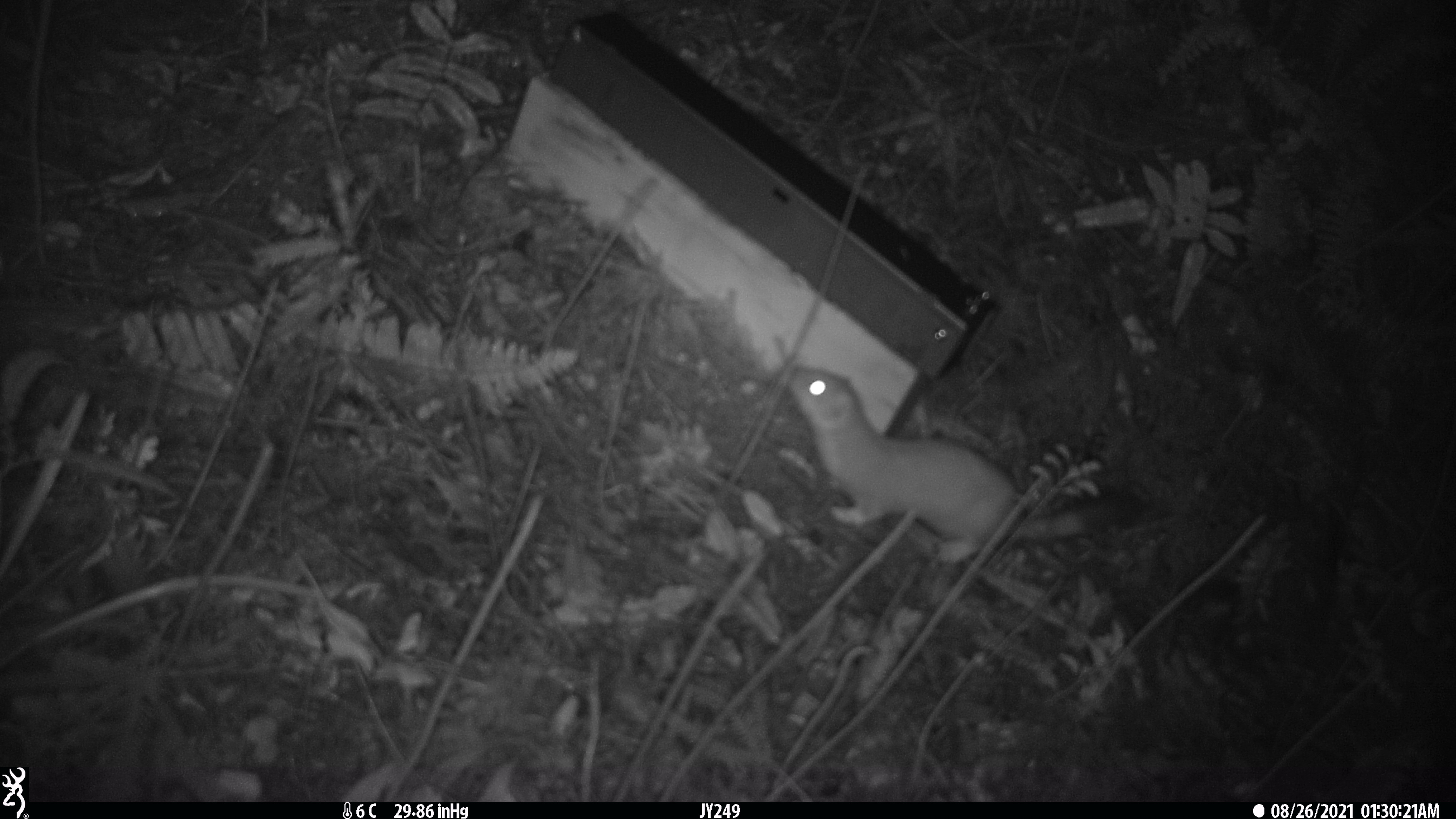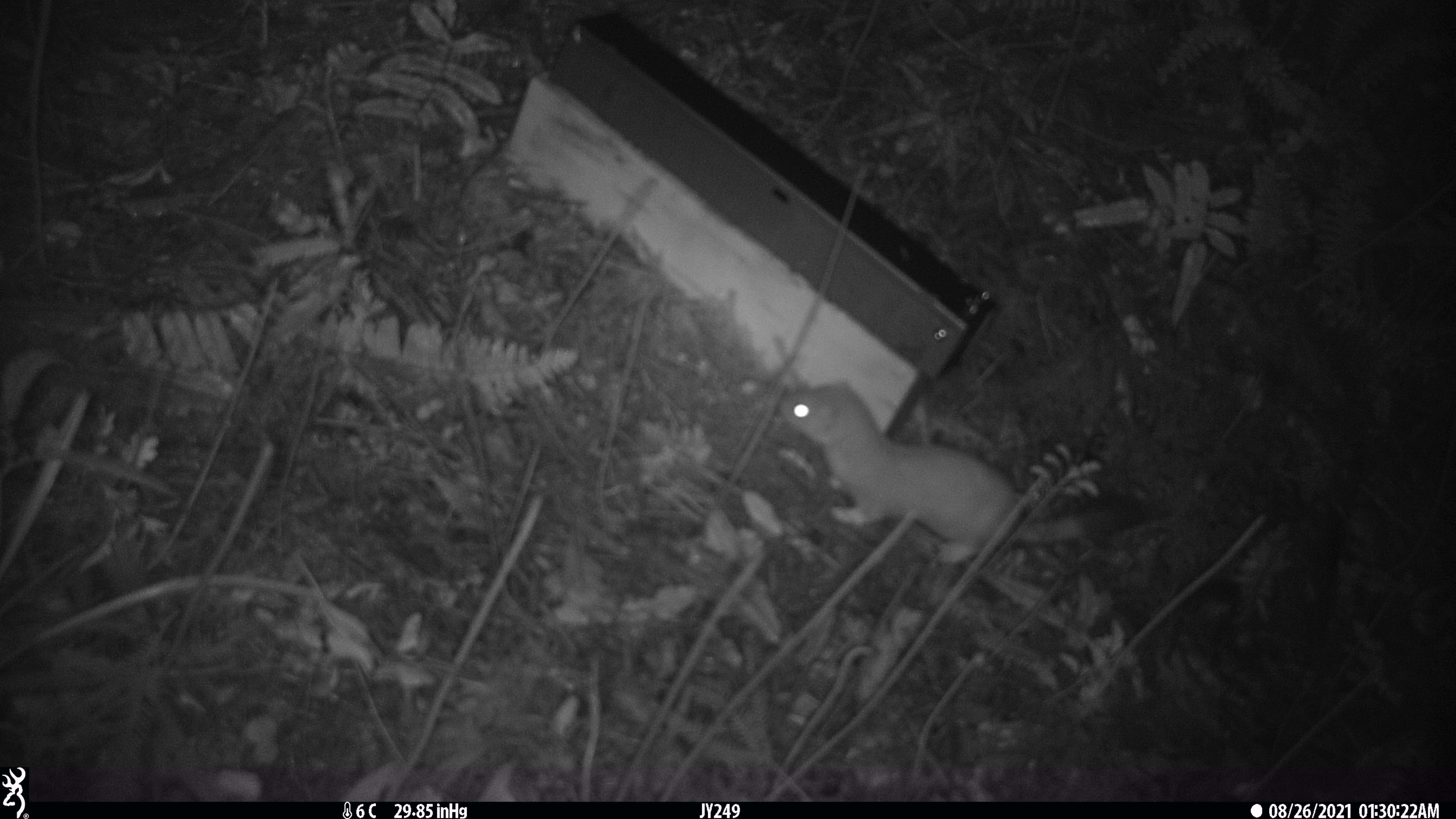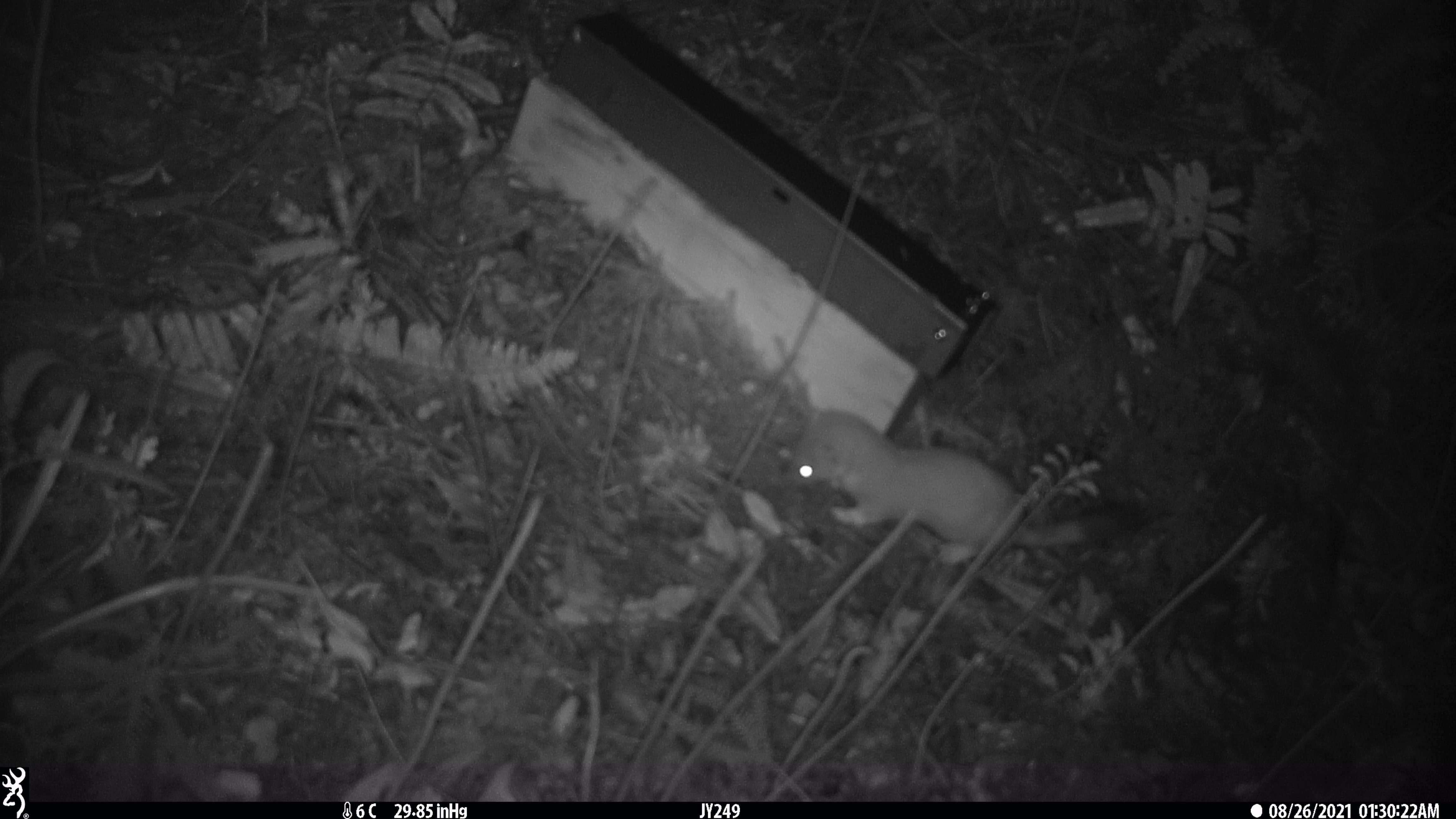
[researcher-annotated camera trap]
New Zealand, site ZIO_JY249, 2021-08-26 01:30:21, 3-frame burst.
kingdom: Animalia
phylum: Chordata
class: Mammalia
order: Carnivora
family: Mustelidae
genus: Mustela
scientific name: Mustela erminea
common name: stoat